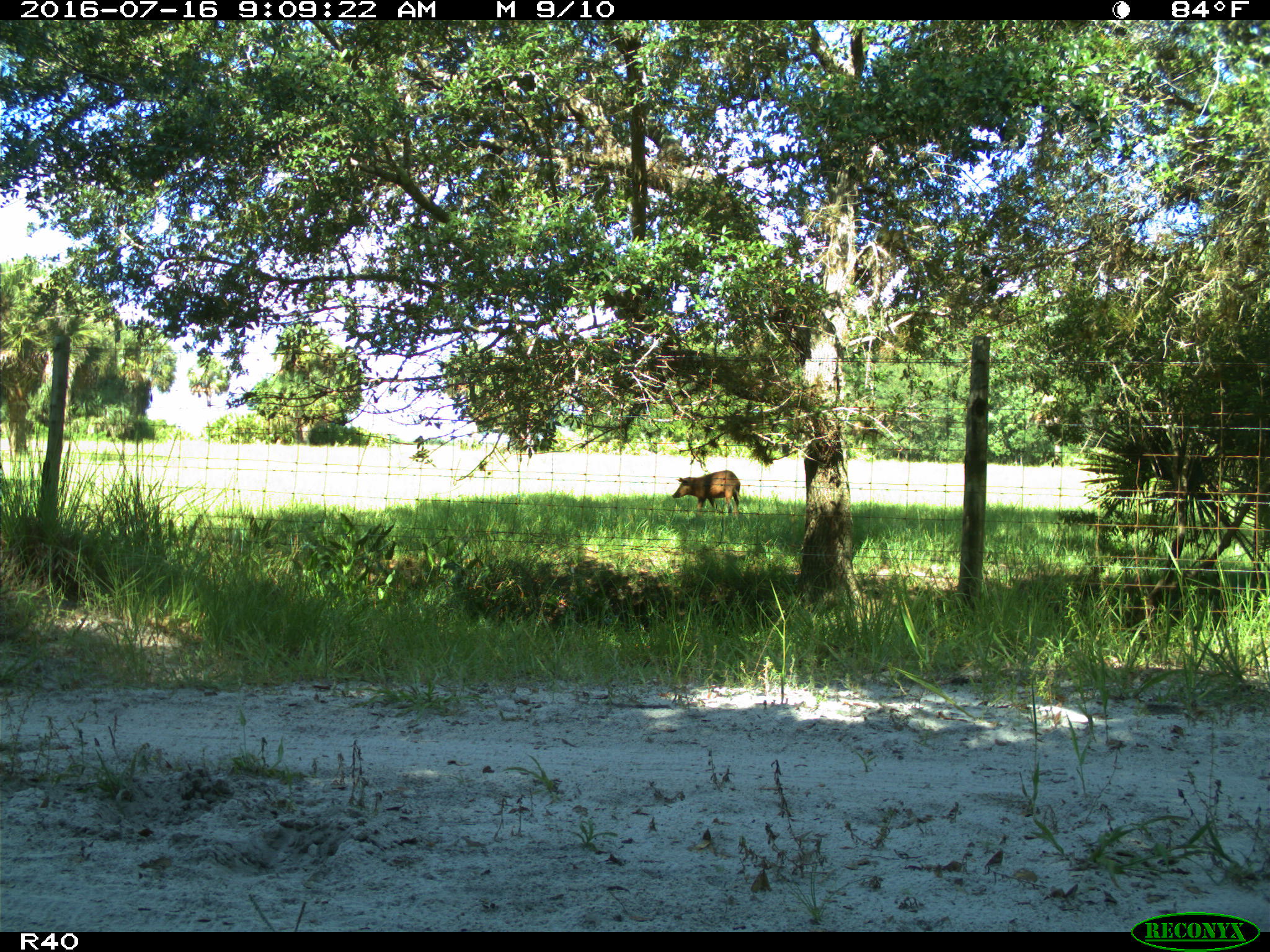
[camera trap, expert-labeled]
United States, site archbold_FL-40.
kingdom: Animalia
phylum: Chordata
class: Mammalia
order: Artiodactyla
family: Suidae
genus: Sus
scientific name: Sus scrofa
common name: wild boar